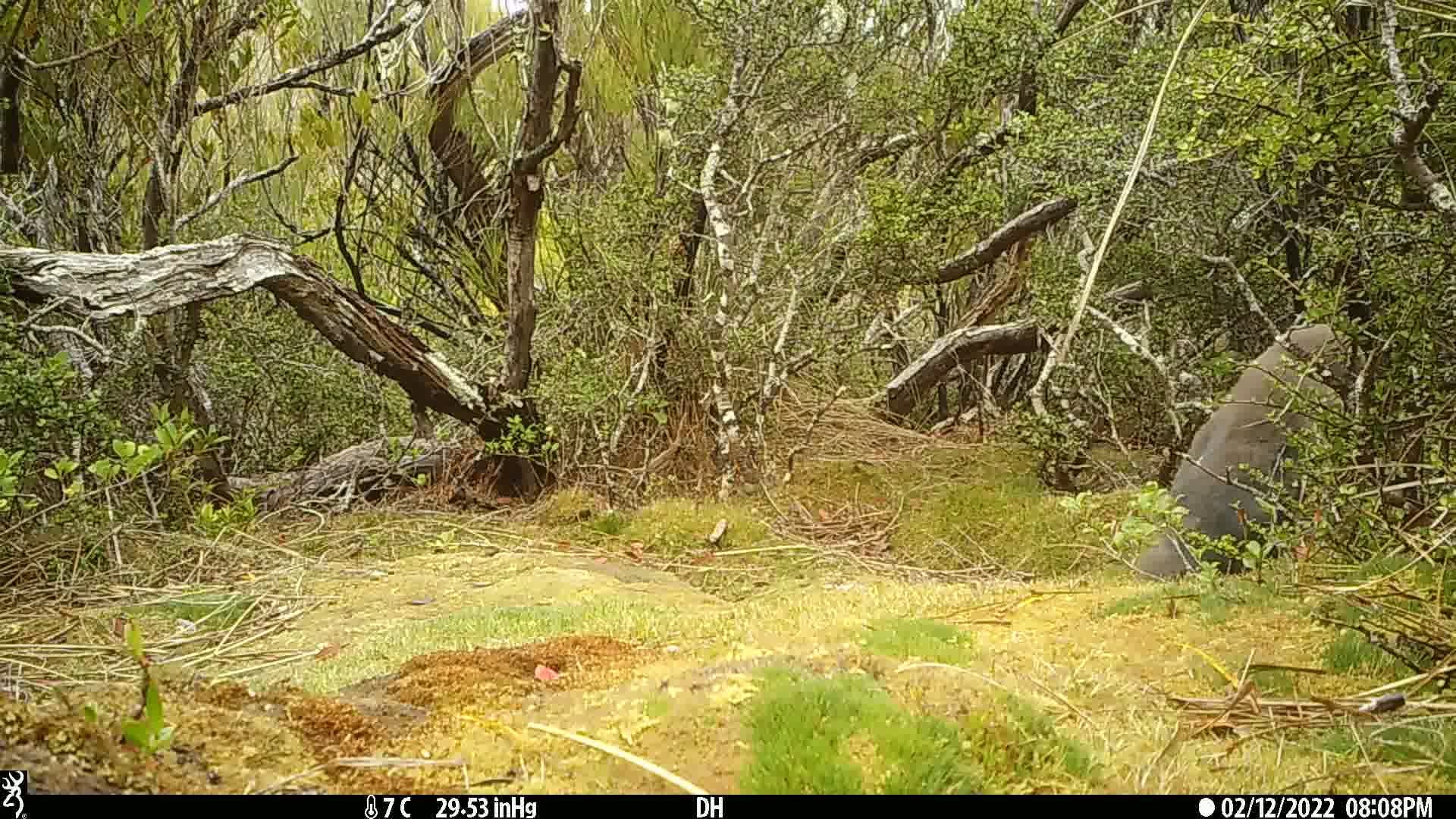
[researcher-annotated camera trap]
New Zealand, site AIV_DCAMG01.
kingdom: Animalia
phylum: Chordata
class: Aves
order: Sphenisciformes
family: Spheniscidae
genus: Megadyptes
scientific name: Megadyptes antipodes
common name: yellow-eyed penguin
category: yellow eyed penguin